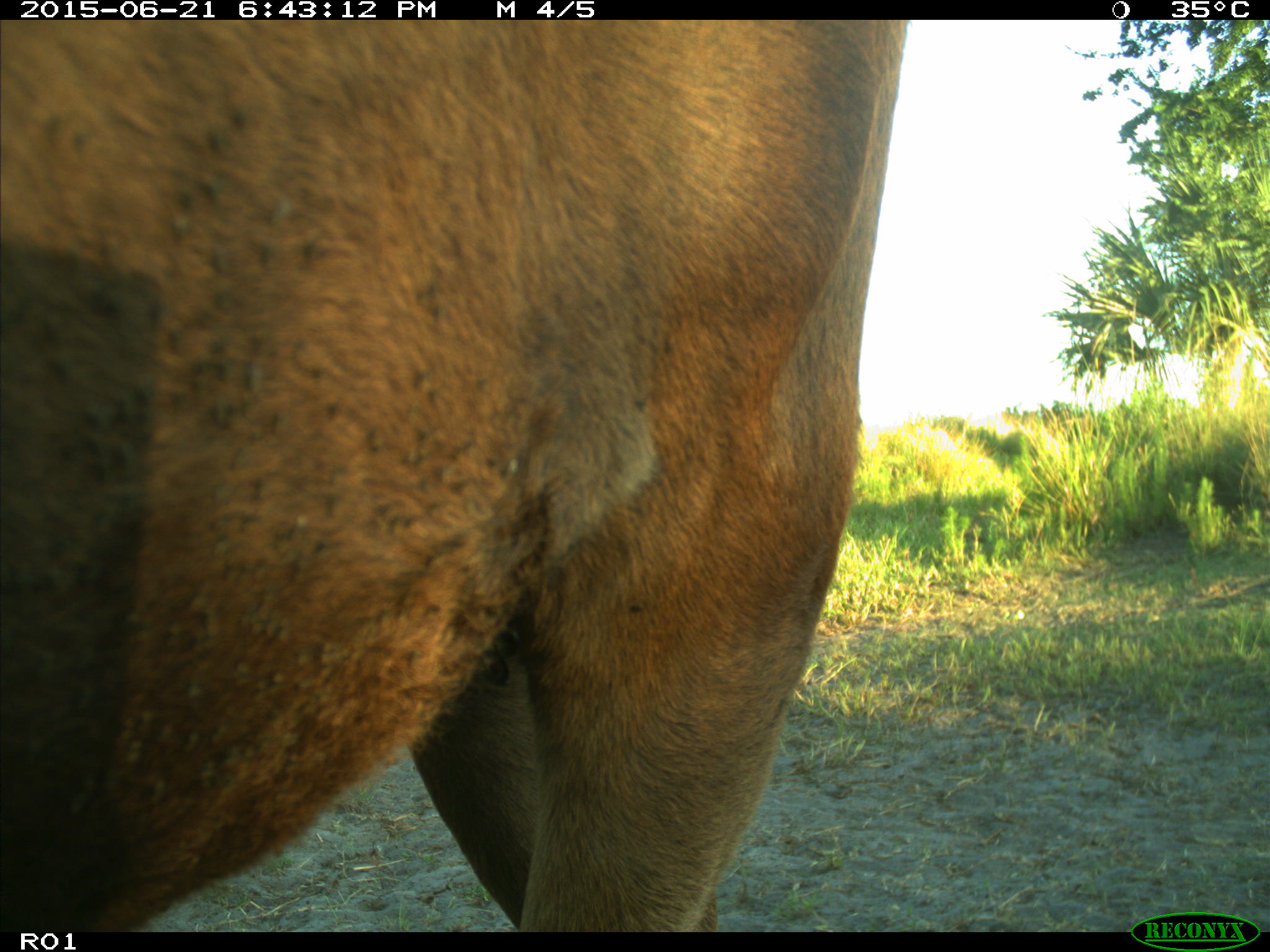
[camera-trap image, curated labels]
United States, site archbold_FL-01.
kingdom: Animalia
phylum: Chordata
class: Mammalia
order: Artiodactyla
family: Bovidae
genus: Bos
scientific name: Bos taurus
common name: domestic cow